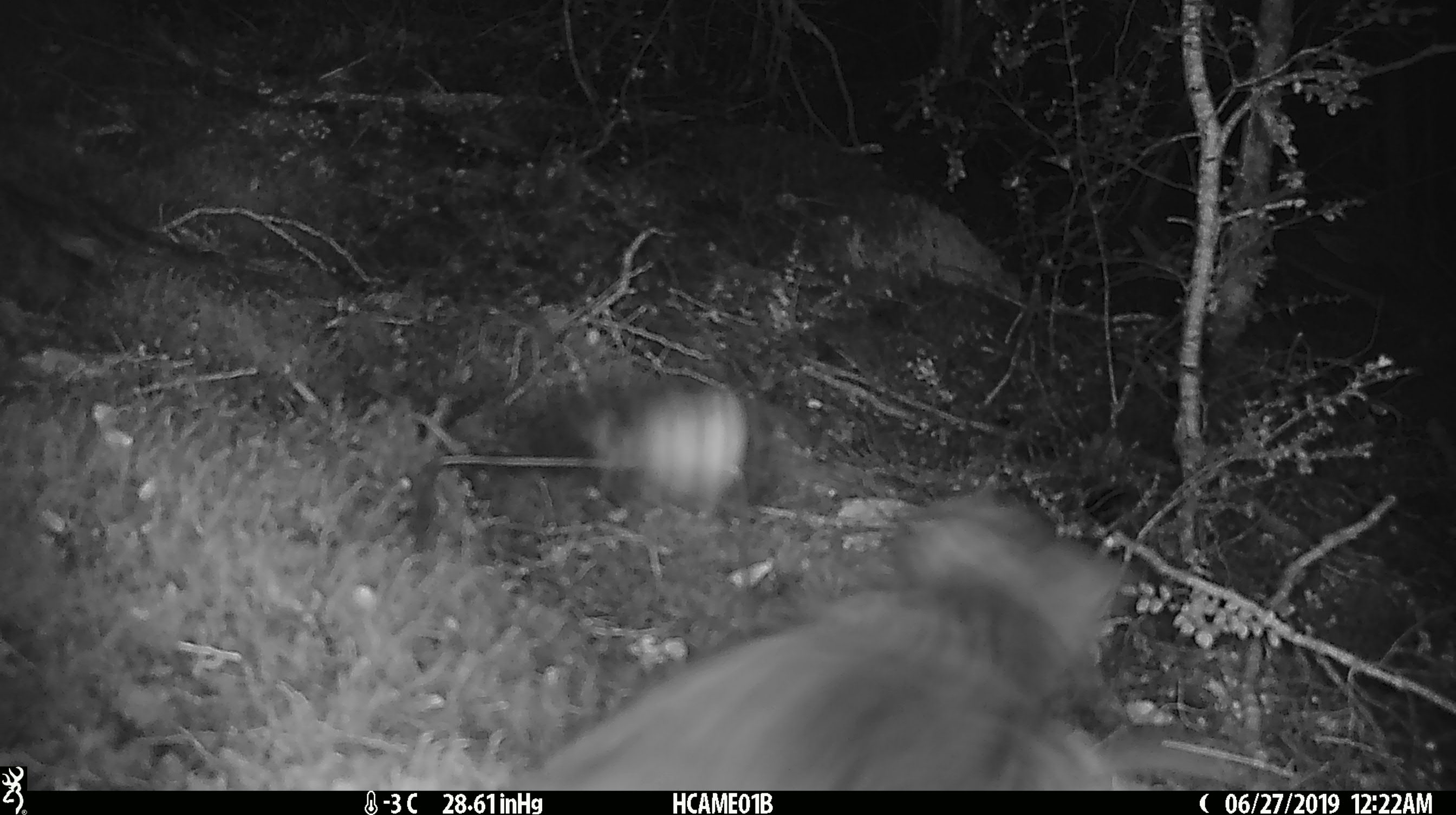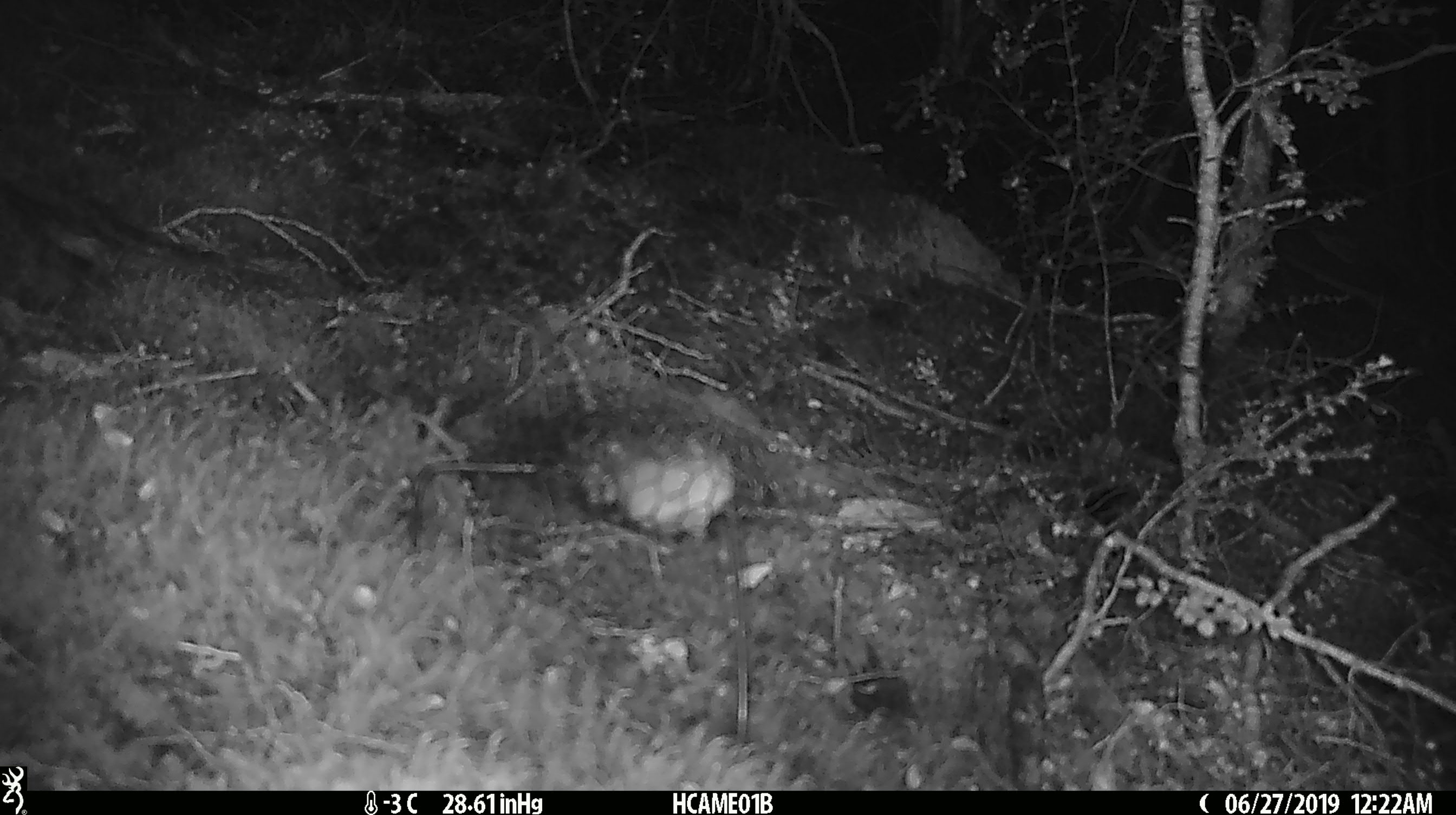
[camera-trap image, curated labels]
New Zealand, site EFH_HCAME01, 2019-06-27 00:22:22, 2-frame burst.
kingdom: Animalia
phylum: Chordata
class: Mammalia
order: Rodentia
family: Muridae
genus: Mus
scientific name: Mus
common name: mouse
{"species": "mouse (Mus)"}